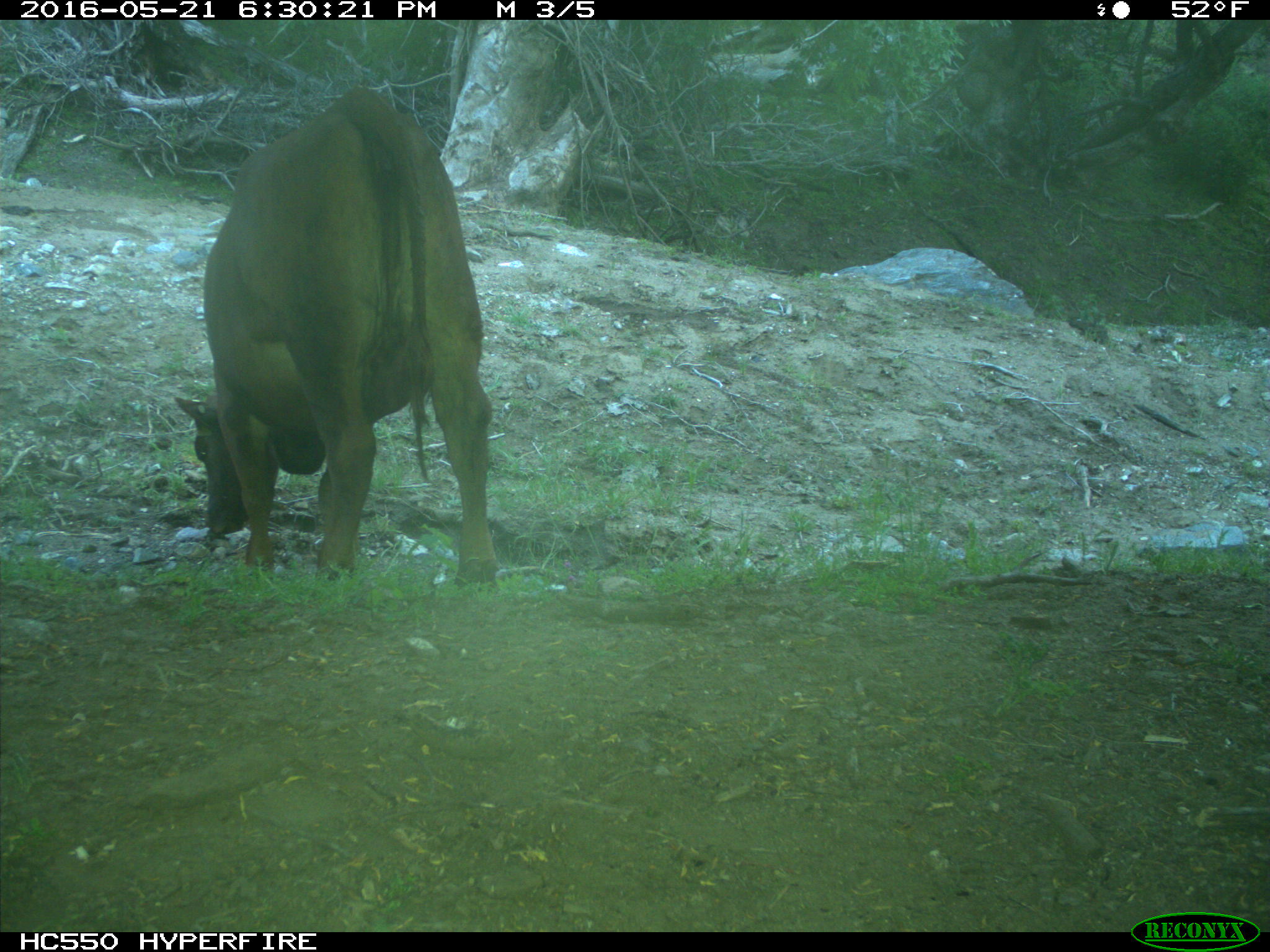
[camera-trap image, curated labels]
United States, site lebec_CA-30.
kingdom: Animalia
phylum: Chordata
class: Mammalia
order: Artiodactyla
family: Bovidae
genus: Bos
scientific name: Bos taurus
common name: domestic cow